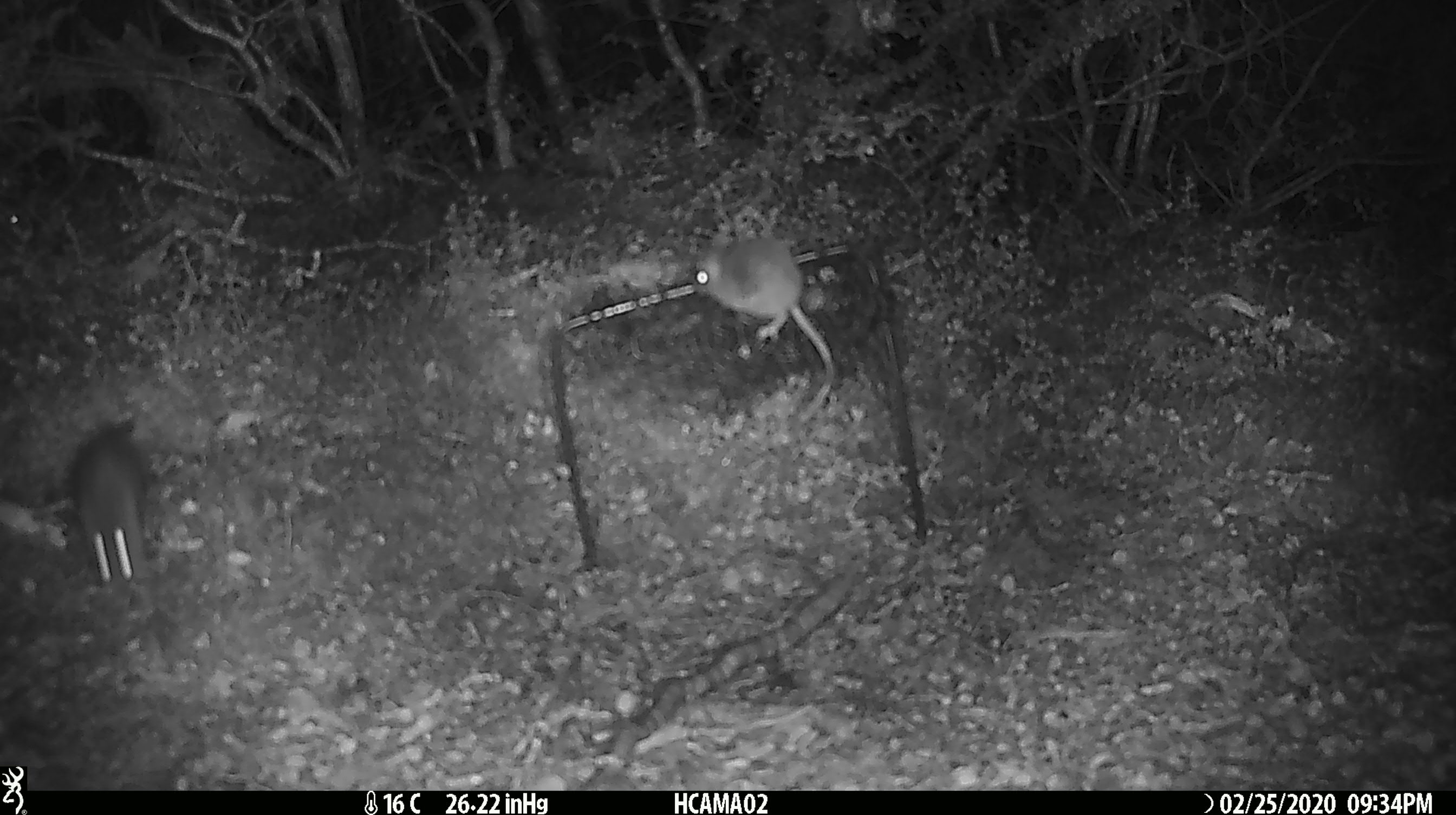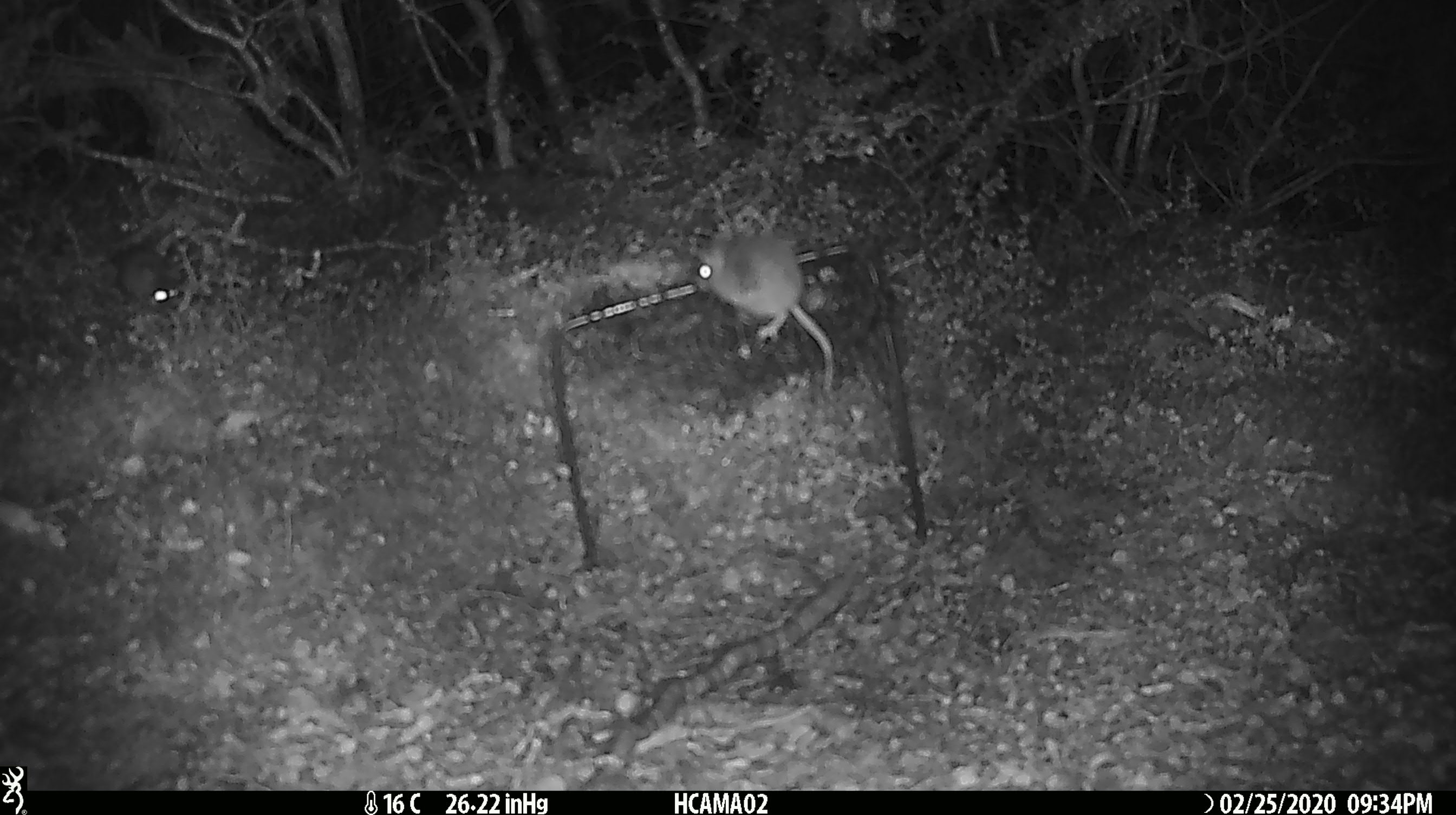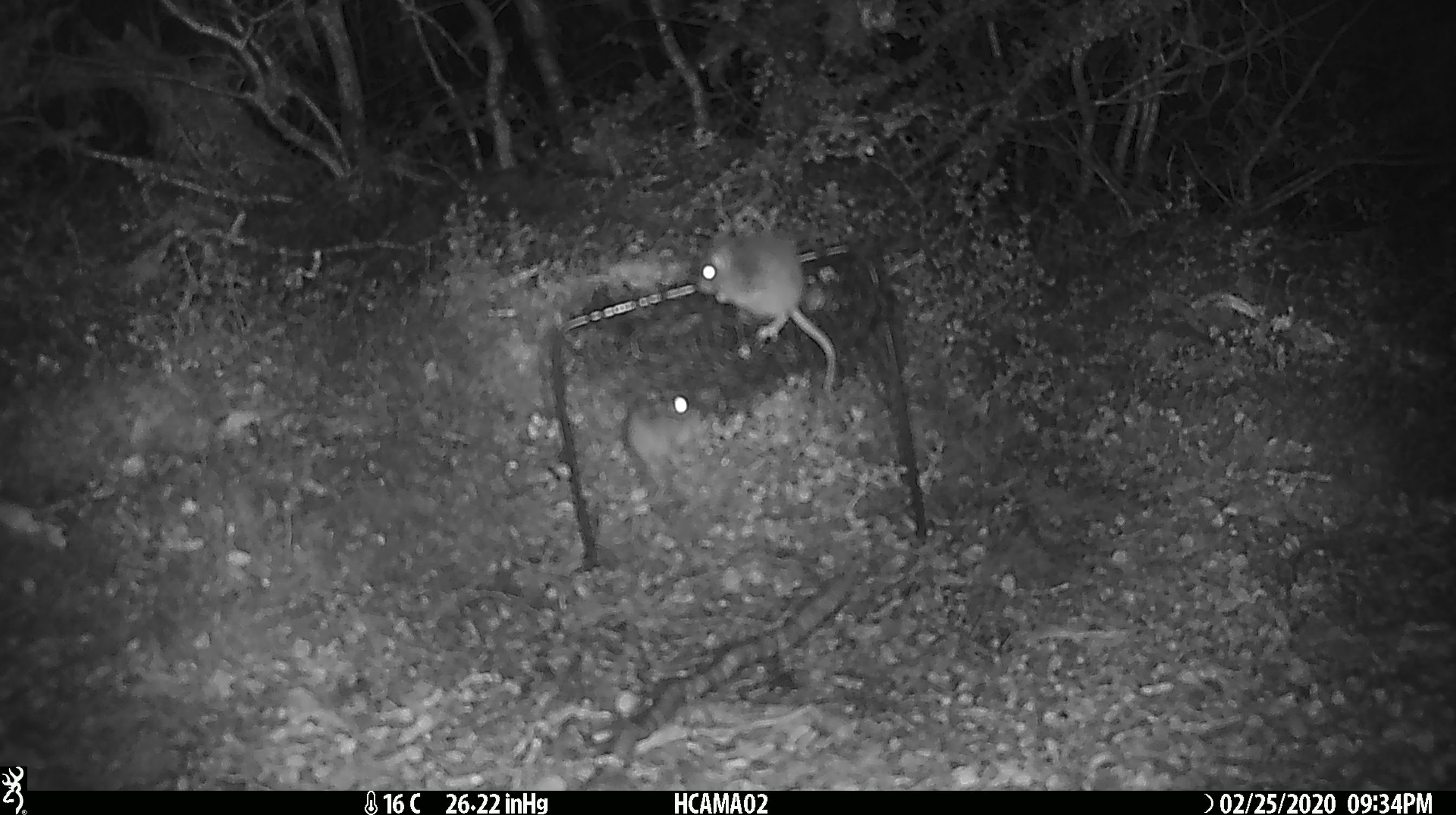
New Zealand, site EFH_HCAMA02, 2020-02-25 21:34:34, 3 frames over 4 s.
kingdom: Animalia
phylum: Chordata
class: Mammalia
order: Rodentia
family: Muridae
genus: Mus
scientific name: Mus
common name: mouse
Mouse (Mus).